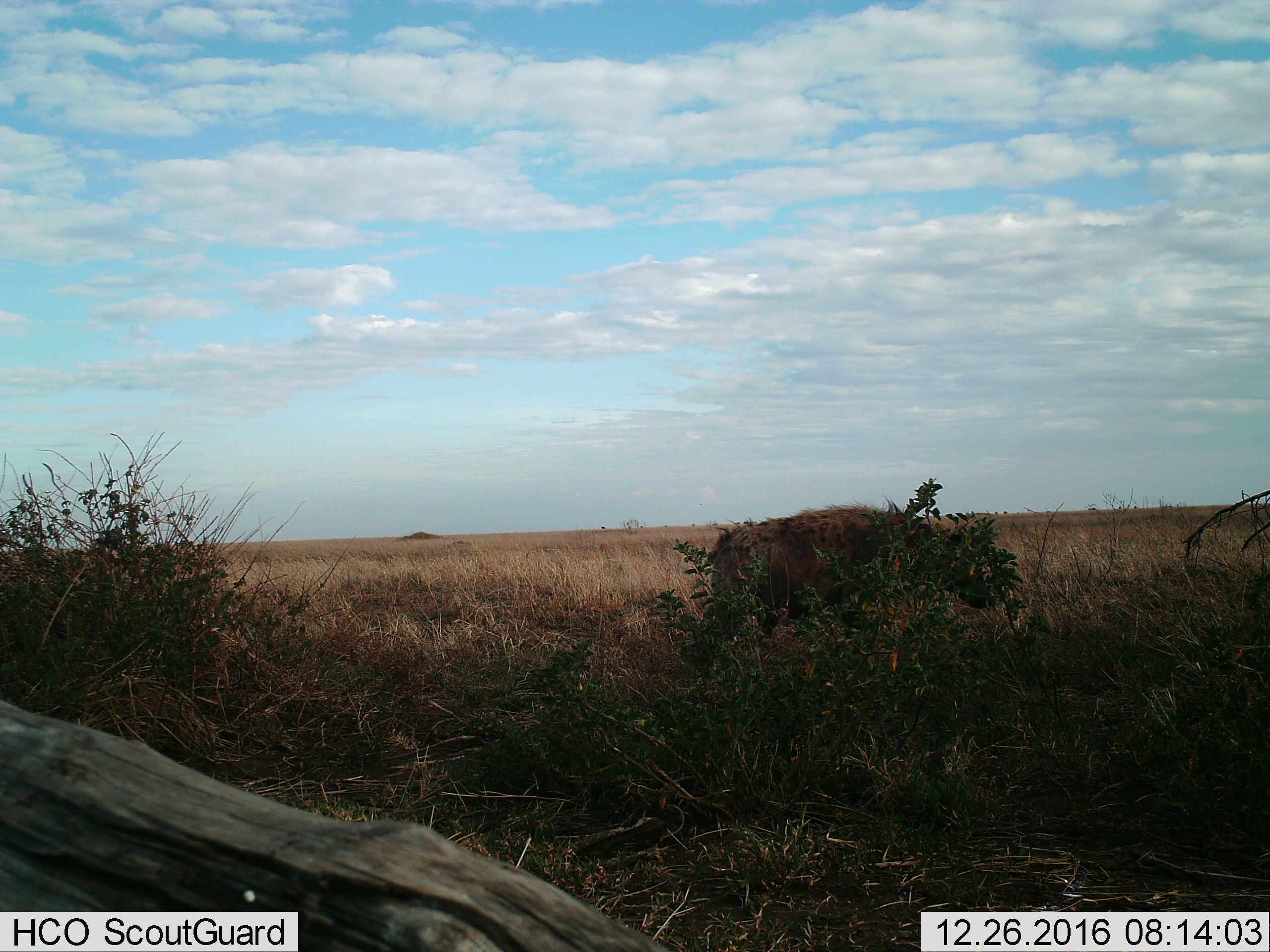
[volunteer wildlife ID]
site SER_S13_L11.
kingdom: Animalia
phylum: Chordata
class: Mammalia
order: Carnivora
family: Hyaenidae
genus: Crocuta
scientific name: Crocuta crocuta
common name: spotted hyena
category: hyenaspotted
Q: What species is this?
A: Hyenaspotted (spotted hyena) (Crocuta crocuta).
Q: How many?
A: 1.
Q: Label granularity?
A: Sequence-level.